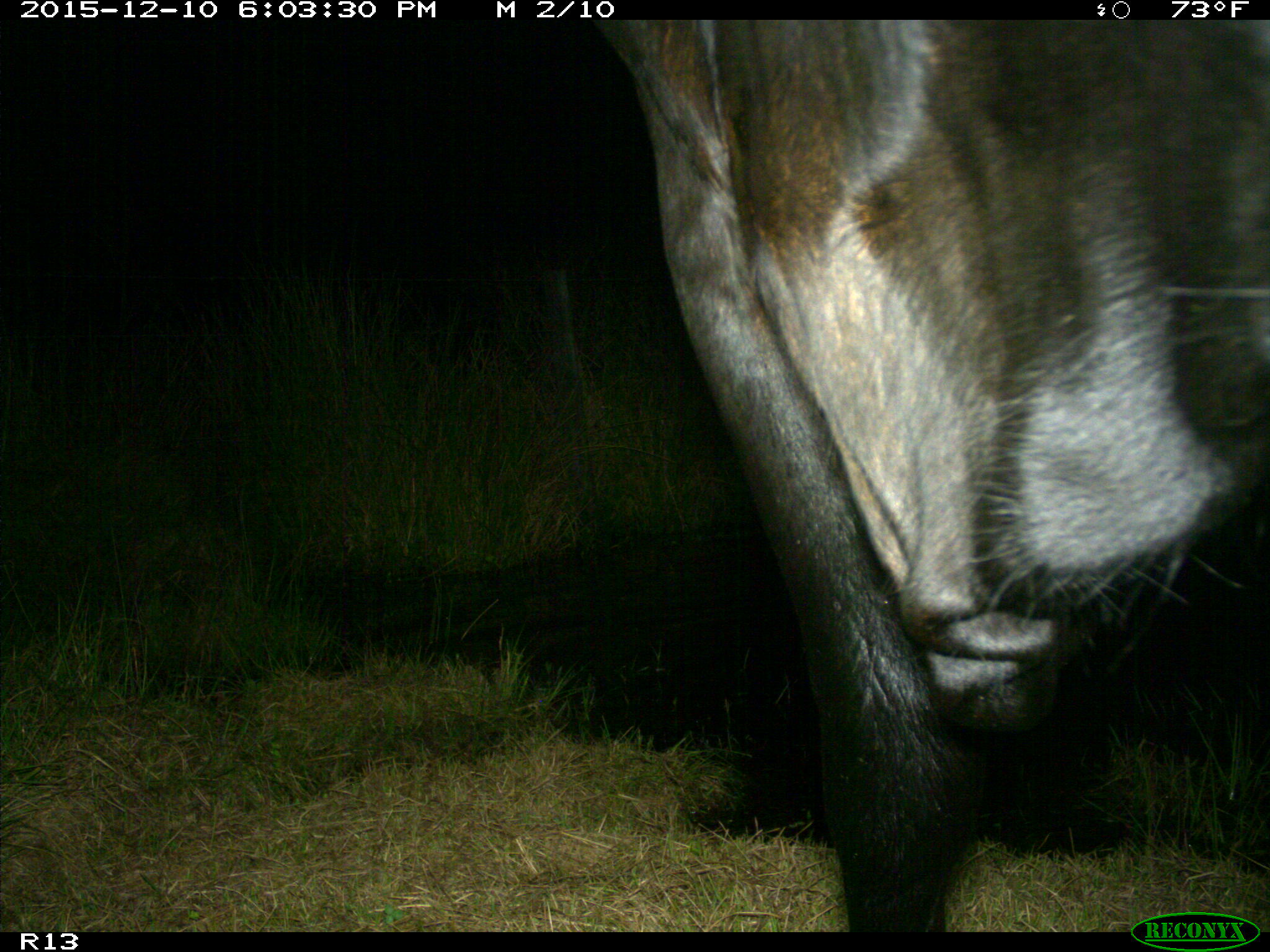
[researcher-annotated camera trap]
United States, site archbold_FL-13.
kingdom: Animalia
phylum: Chordata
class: Mammalia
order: Artiodactyla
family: Bovidae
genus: Bos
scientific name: Bos taurus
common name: domestic cow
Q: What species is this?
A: Bos taurus (domestic cow).